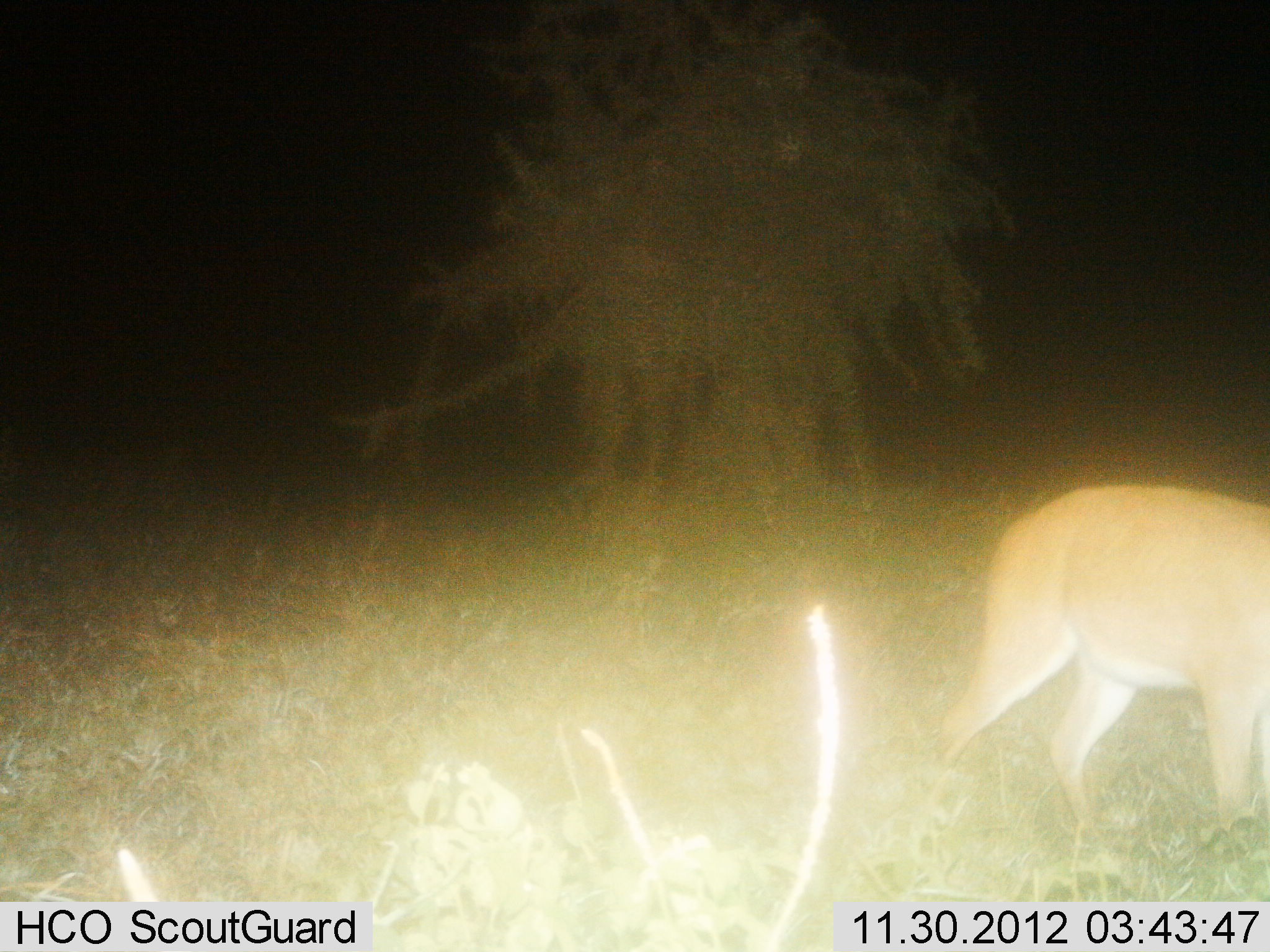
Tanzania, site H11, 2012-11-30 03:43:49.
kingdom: Animalia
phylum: Chordata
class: Mammalia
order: Artiodactyla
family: Bovidae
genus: Redunca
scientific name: Redunca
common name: reedbuck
Reedbuck (Redunca), count 1. Behavior (volunteer vote fractions): standing 30%, resting 0%, moving 40%, interacting 0%. Young present (vote fraction): 0%. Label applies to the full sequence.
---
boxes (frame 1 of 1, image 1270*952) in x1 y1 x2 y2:
animal: 928 485 1270 839